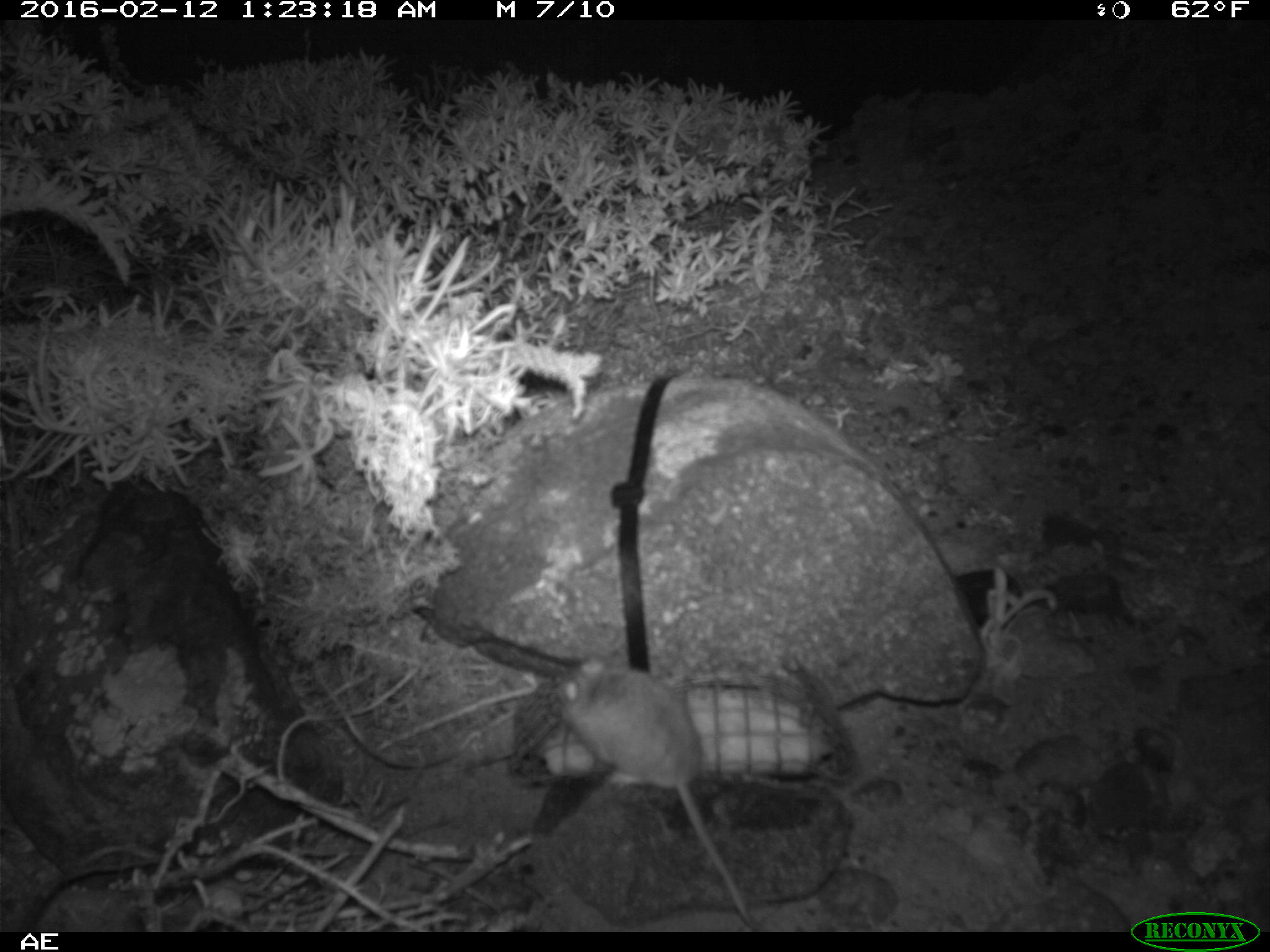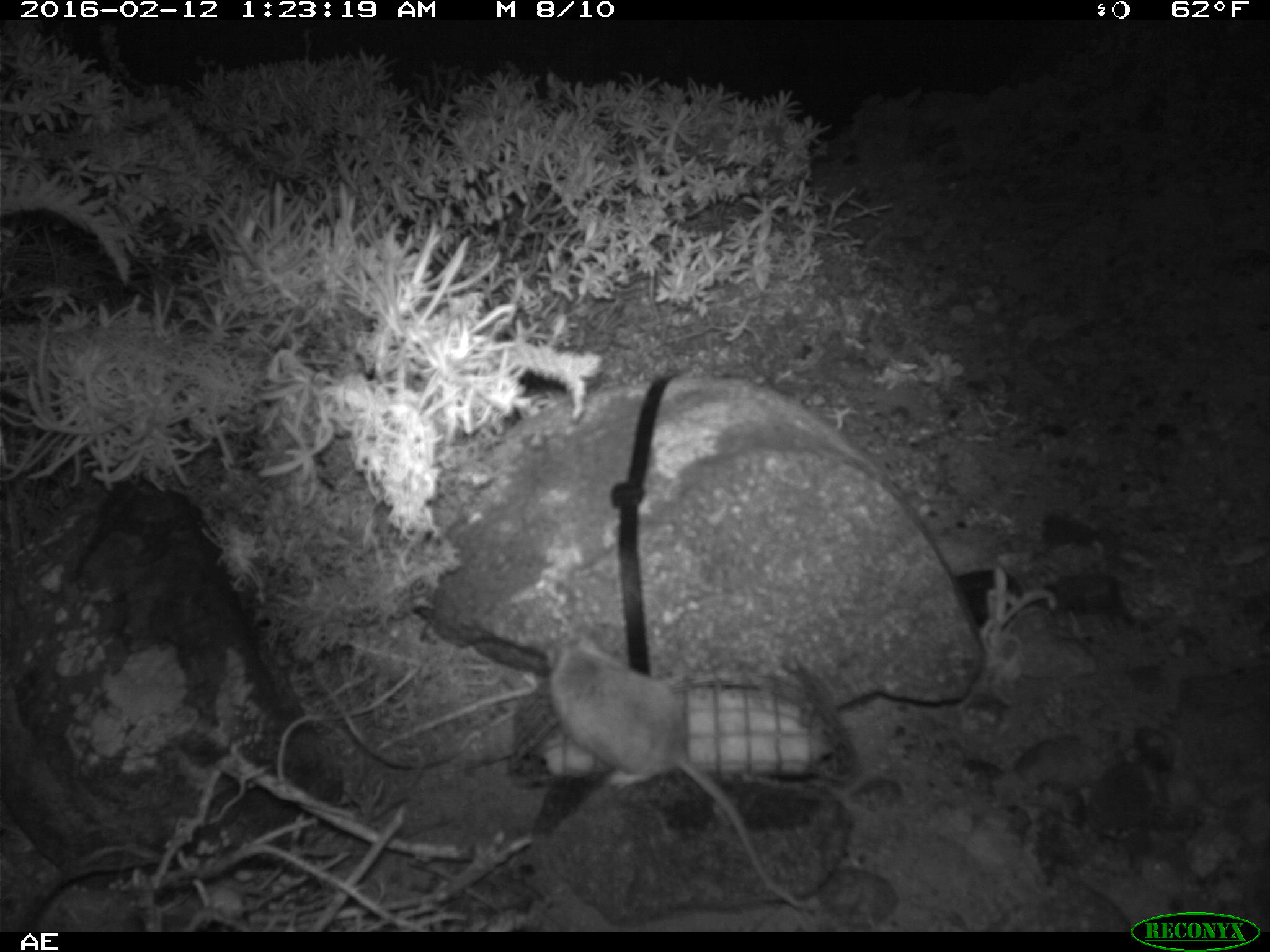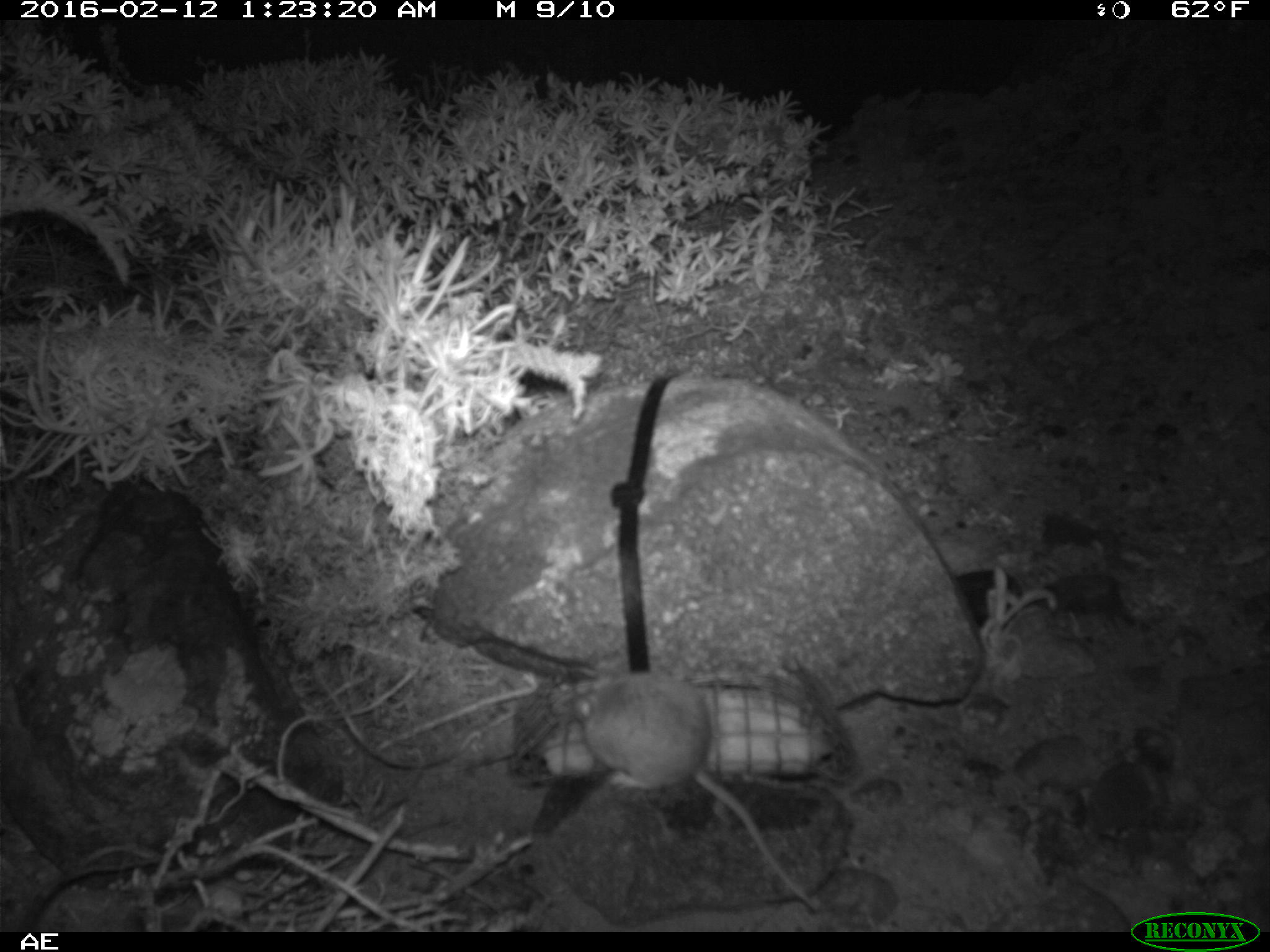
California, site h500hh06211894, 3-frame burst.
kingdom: Animalia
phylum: Chordata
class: Mammalia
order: Rodentia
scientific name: Rodentia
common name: rodent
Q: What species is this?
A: Rodent (Rodentia).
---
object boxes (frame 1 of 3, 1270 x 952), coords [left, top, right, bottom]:
rodent: [560, 651, 759, 930]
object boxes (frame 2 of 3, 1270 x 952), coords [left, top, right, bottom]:
rodent: [541, 635, 802, 909]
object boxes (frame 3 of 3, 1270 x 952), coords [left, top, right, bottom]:
rodent: [572, 669, 817, 909]